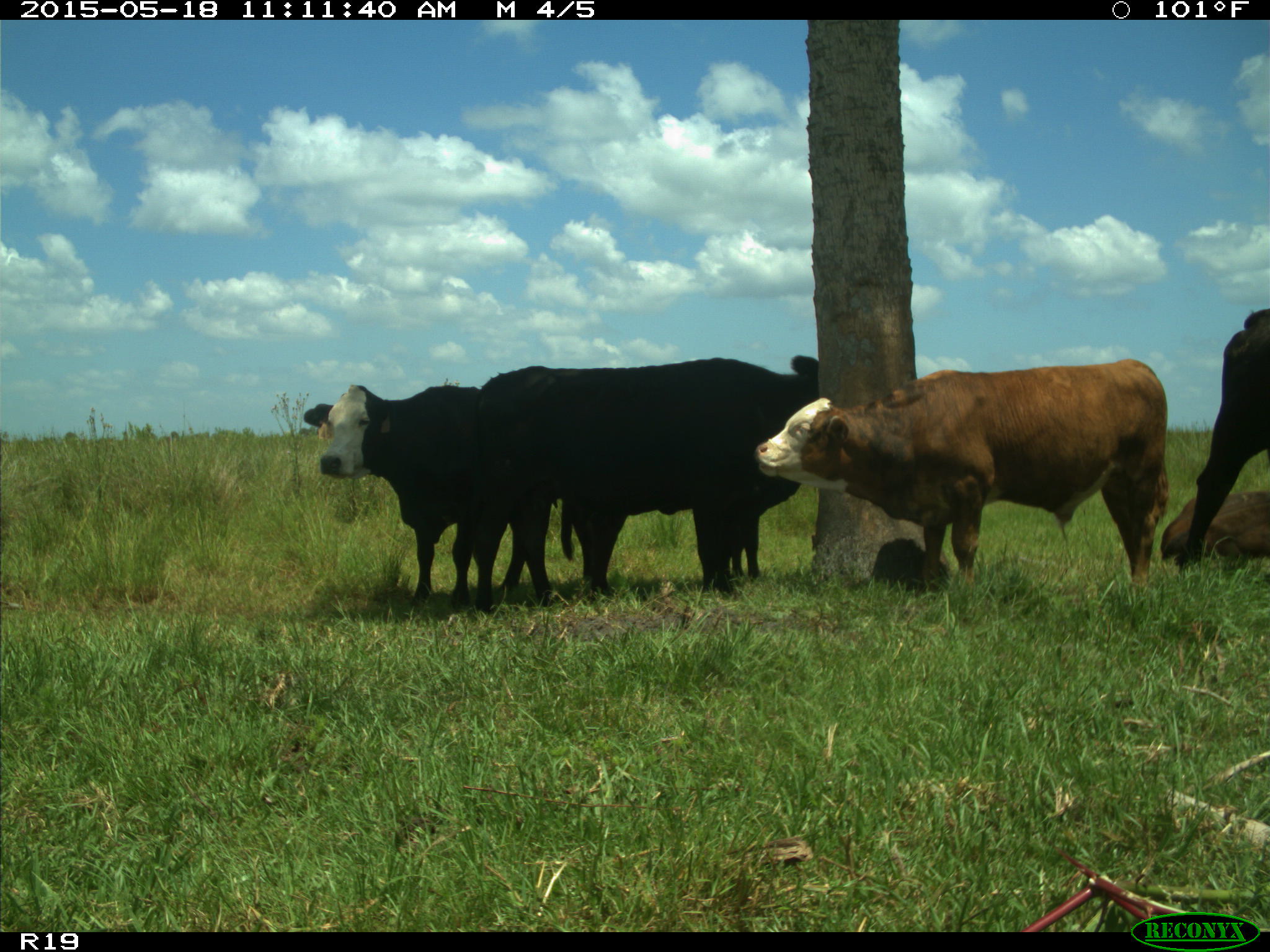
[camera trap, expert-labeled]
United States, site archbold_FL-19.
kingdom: Animalia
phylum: Chordata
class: Mammalia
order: Artiodactyla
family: Bovidae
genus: Bos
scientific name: Bos taurus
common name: domestic cow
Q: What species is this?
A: Bos taurus (domestic cow).